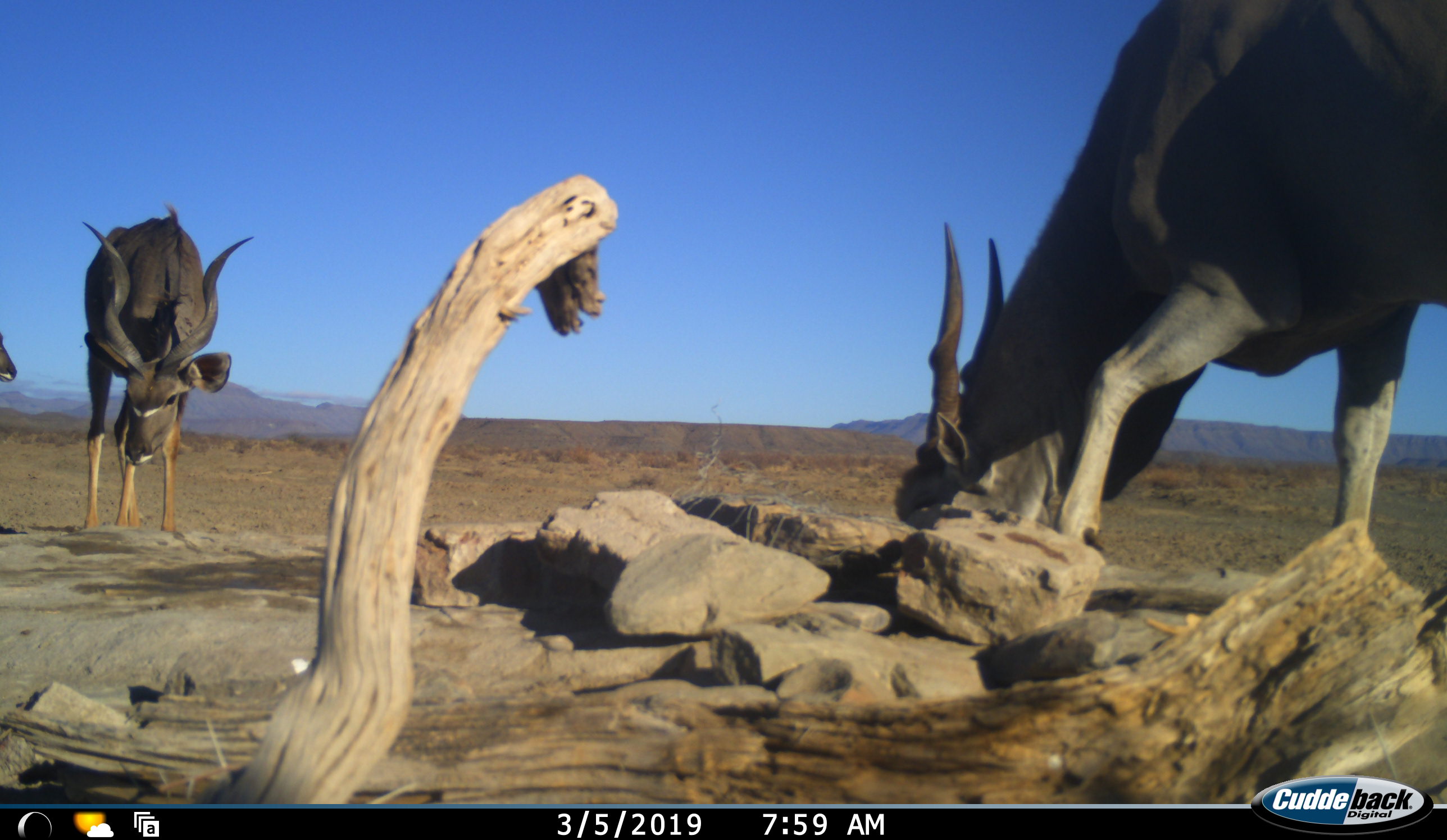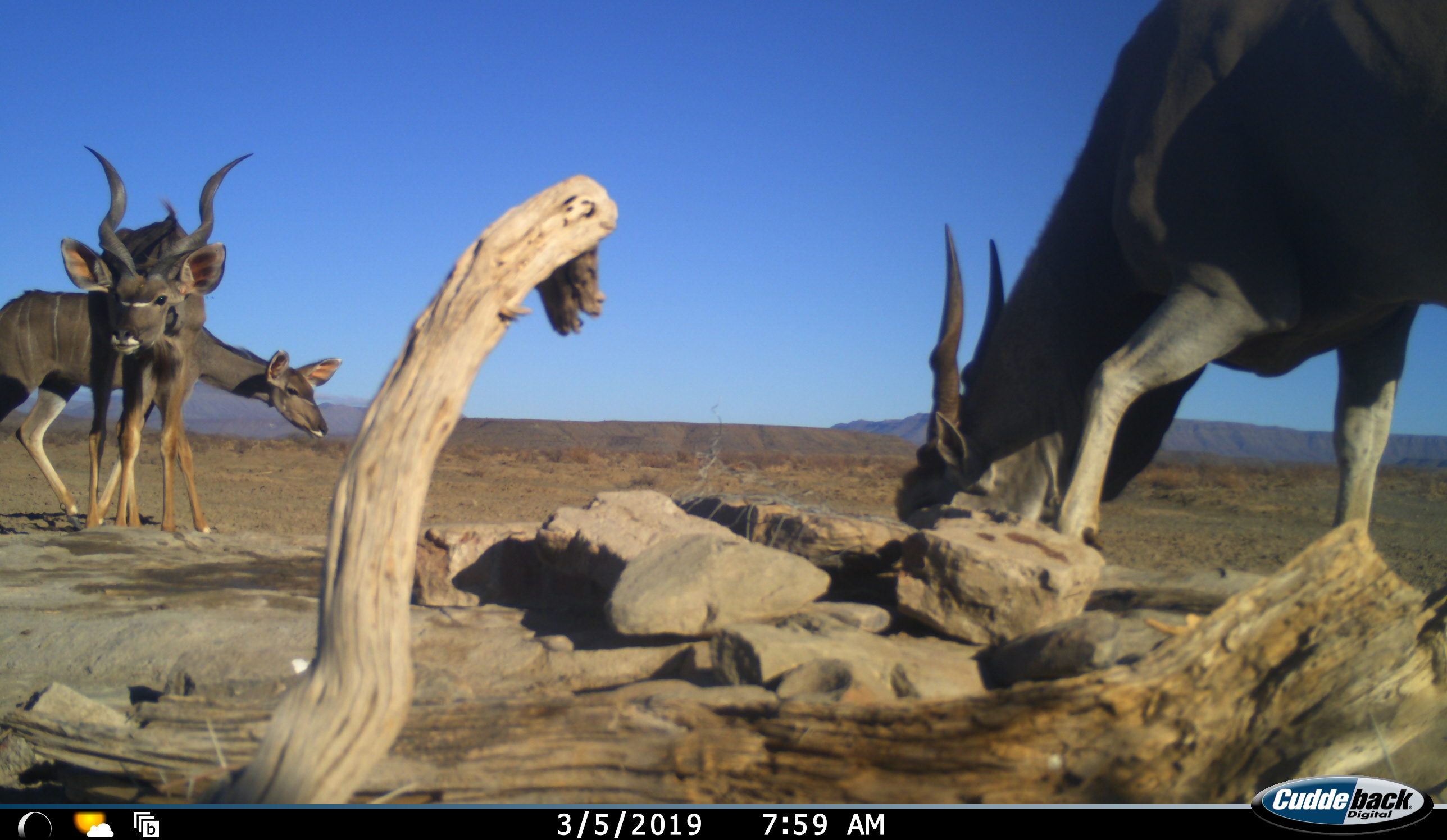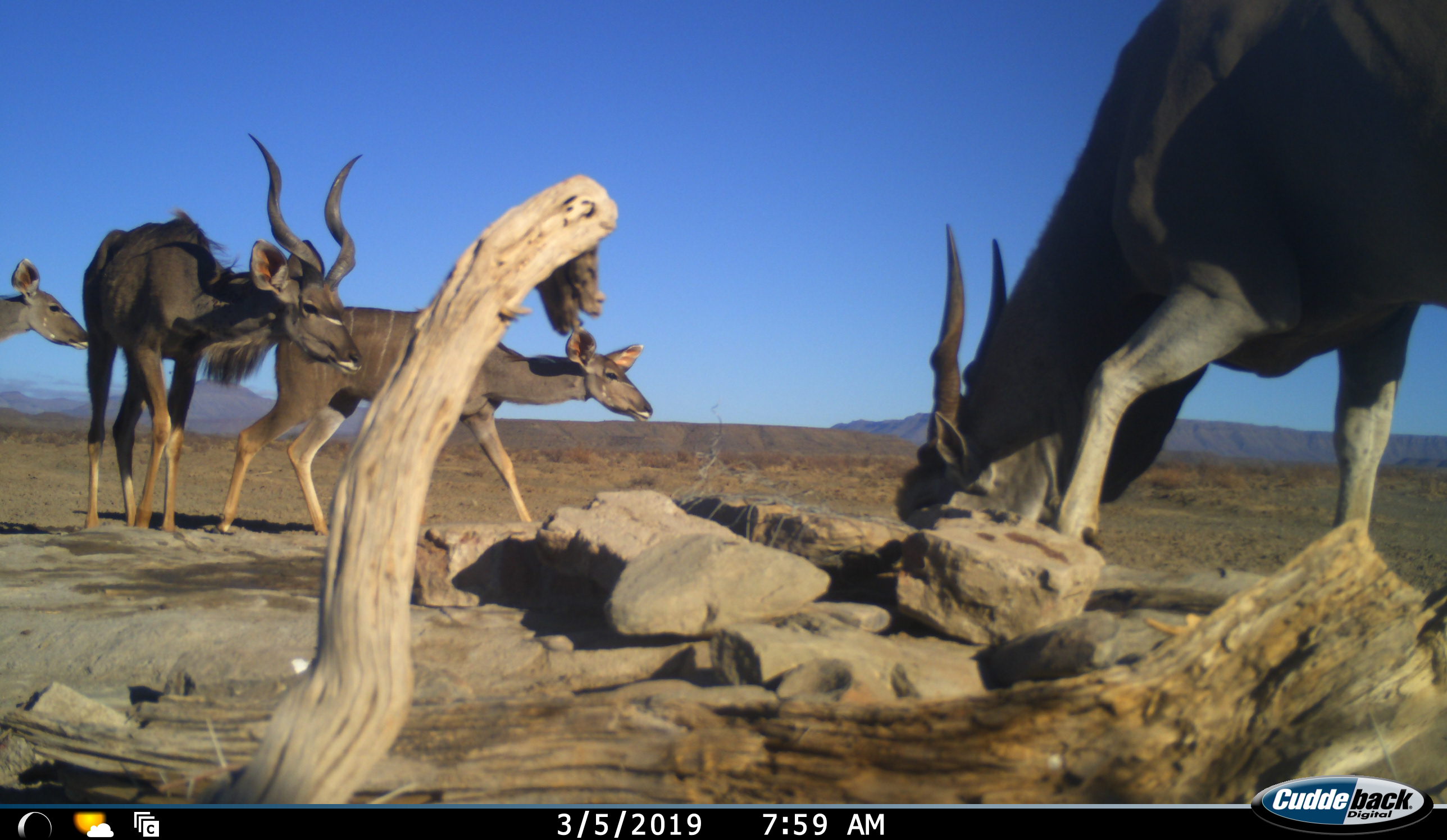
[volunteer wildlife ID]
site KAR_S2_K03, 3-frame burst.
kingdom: Animalia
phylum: Chordata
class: Mammalia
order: Artiodactyla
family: Bovidae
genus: Tragelaphus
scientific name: Tragelaphus oryx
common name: eland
Eland (Tragelaphus oryx), count 1. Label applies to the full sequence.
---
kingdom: Animalia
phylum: Chordata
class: Mammalia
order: Artiodactyla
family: Bovidae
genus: Tragelaphus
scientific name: Tragelaphus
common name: kudu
Kudu (Tragelaphus), count 3. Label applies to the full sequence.